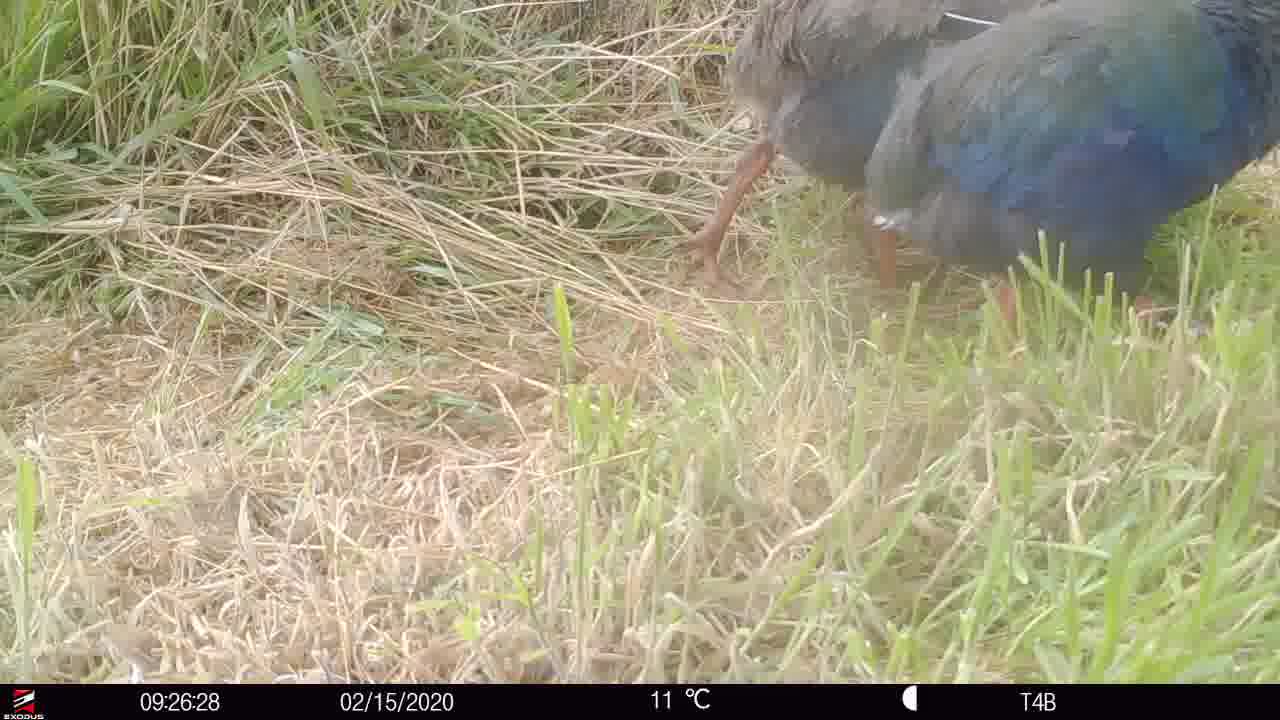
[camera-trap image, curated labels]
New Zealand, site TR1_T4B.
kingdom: Animalia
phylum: Chordata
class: Aves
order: Gruiformes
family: Rallidae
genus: Porphyrio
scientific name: Porphyrio mantelli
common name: takahe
Takahe (Porphyrio mantelli).